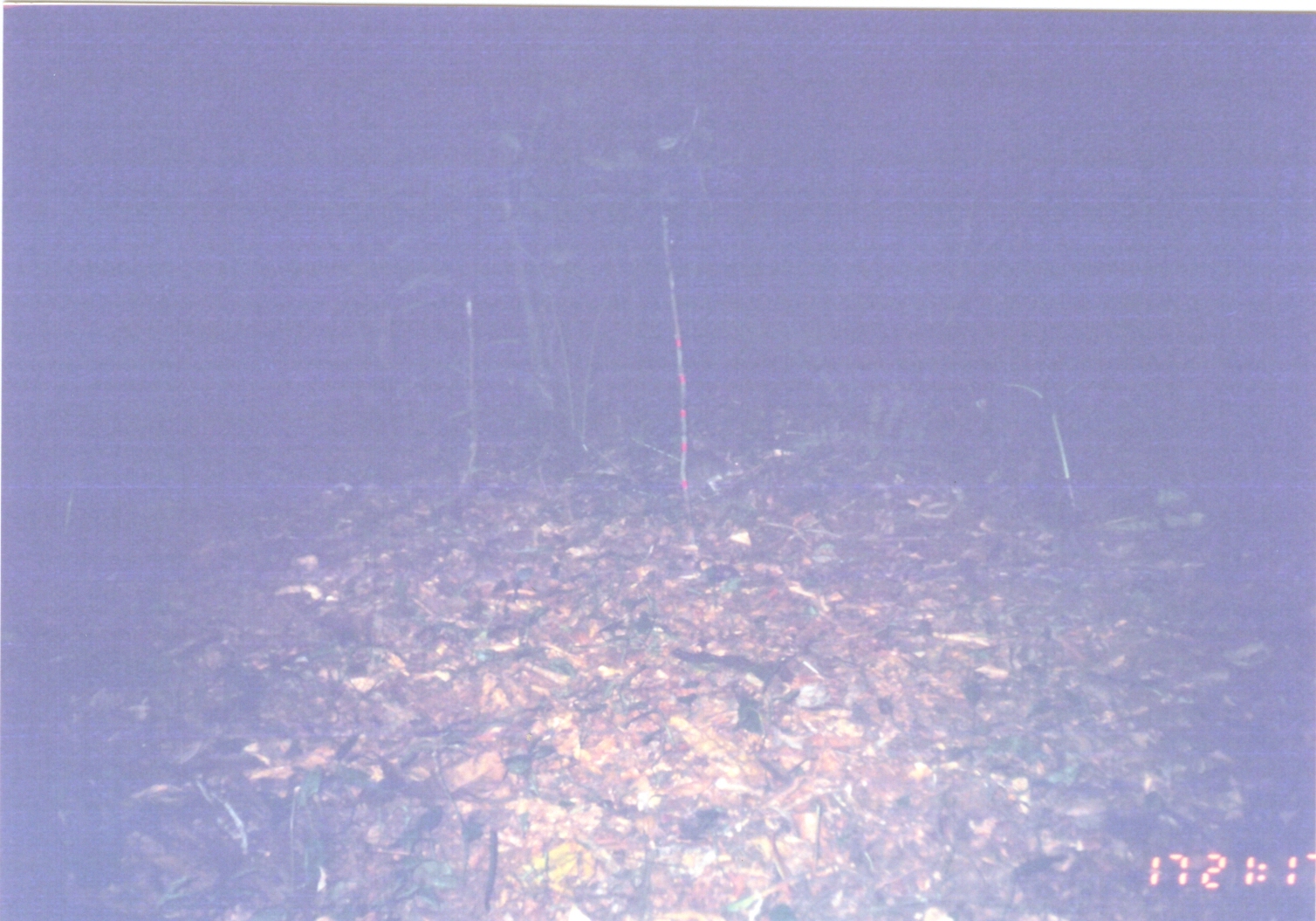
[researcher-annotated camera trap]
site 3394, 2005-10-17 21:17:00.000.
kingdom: Animalia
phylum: Chordata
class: Mammalia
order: Rodentia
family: Nesomyidae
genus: Cricetomys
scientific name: Cricetomys gambianus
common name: african giant pouched rat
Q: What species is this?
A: Cricetomys gambianus (african giant pouched rat).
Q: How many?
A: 1.